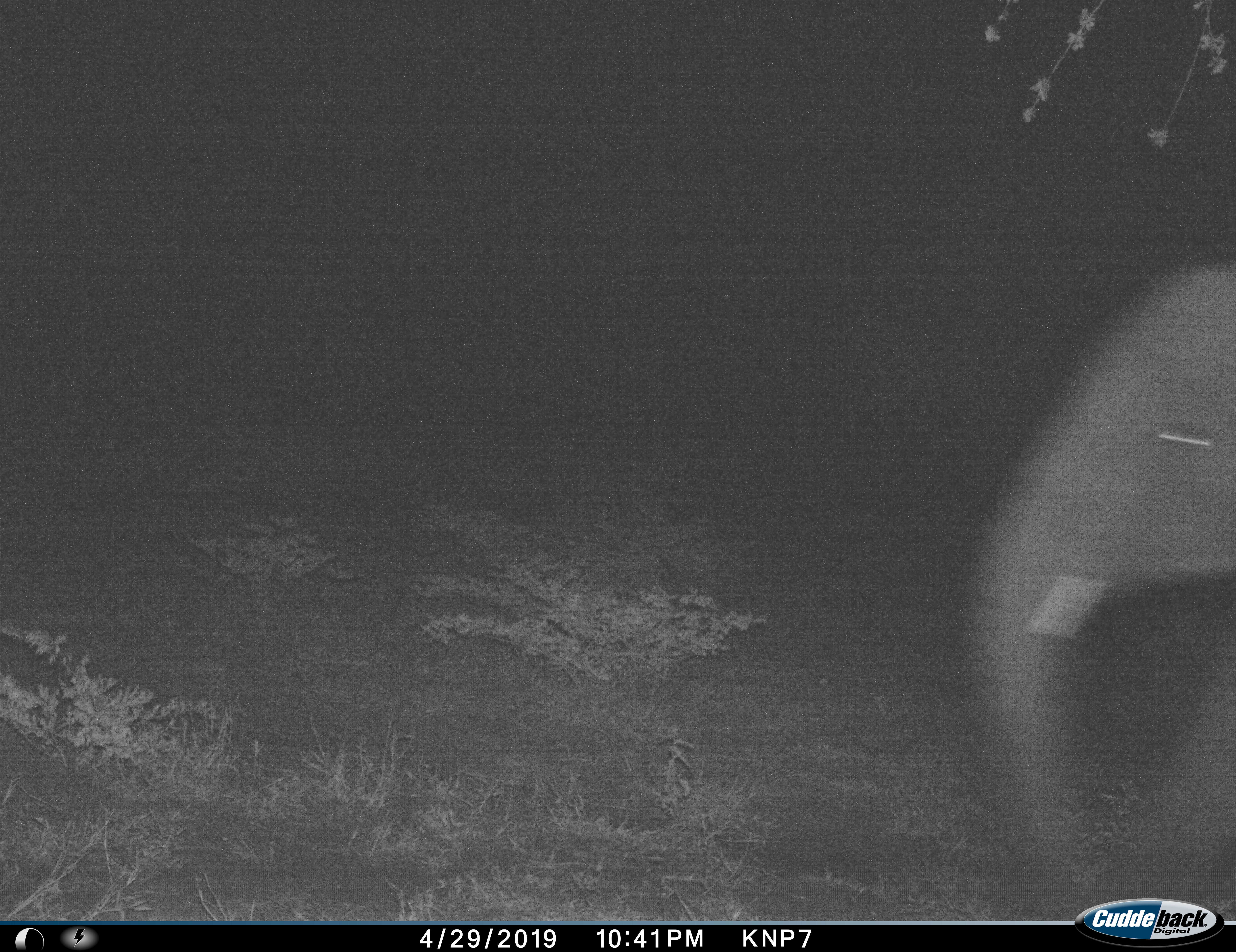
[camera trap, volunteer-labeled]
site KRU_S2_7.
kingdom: Animalia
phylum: Chordata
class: Mammalia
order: Proboscidea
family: Elephantidae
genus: Loxodonta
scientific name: Loxodonta africana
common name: african bush elephant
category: elephant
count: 1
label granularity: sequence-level